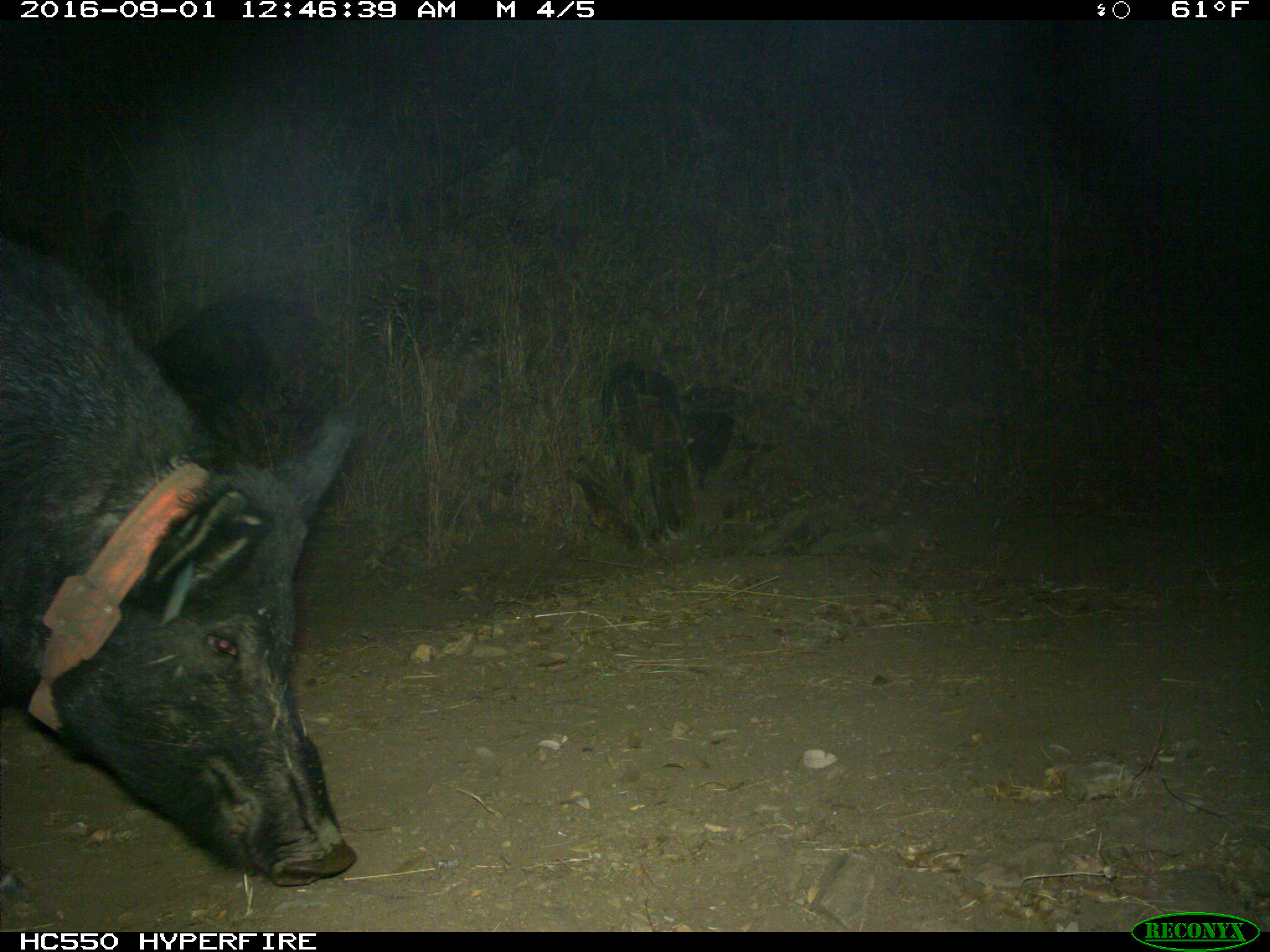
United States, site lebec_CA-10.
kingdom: Animalia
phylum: Chordata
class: Mammalia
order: Artiodactyla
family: Suidae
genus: Sus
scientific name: Sus scrofa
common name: wild boar